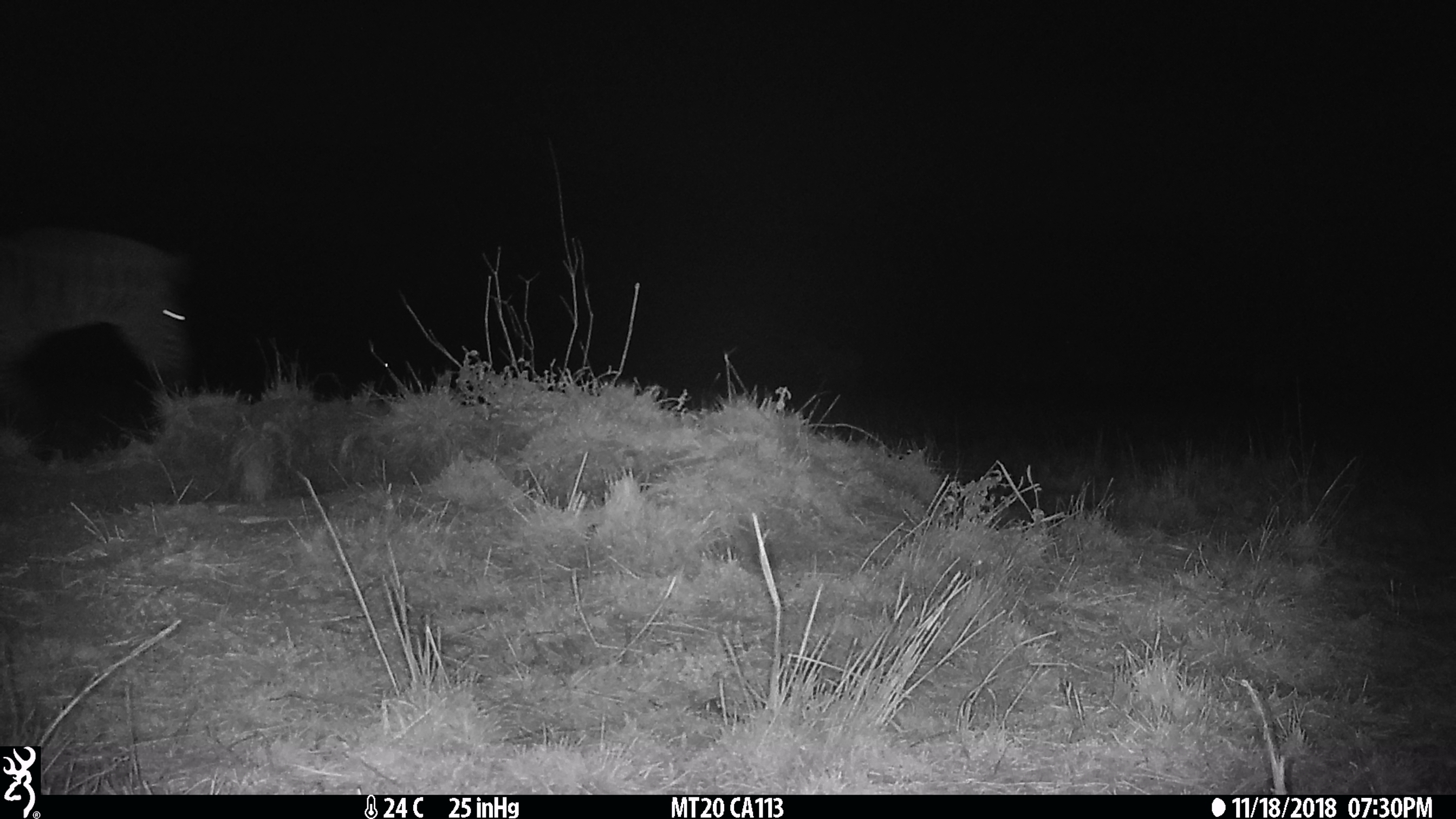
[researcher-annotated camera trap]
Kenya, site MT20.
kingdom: Animalia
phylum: Chordata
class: Mammalia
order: Perissodactyla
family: Equidae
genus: Equus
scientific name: Equus quagga burchellii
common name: burchell's zebra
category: zebra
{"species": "zebra (burchell's zebra) (Equus quagga burchellii)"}